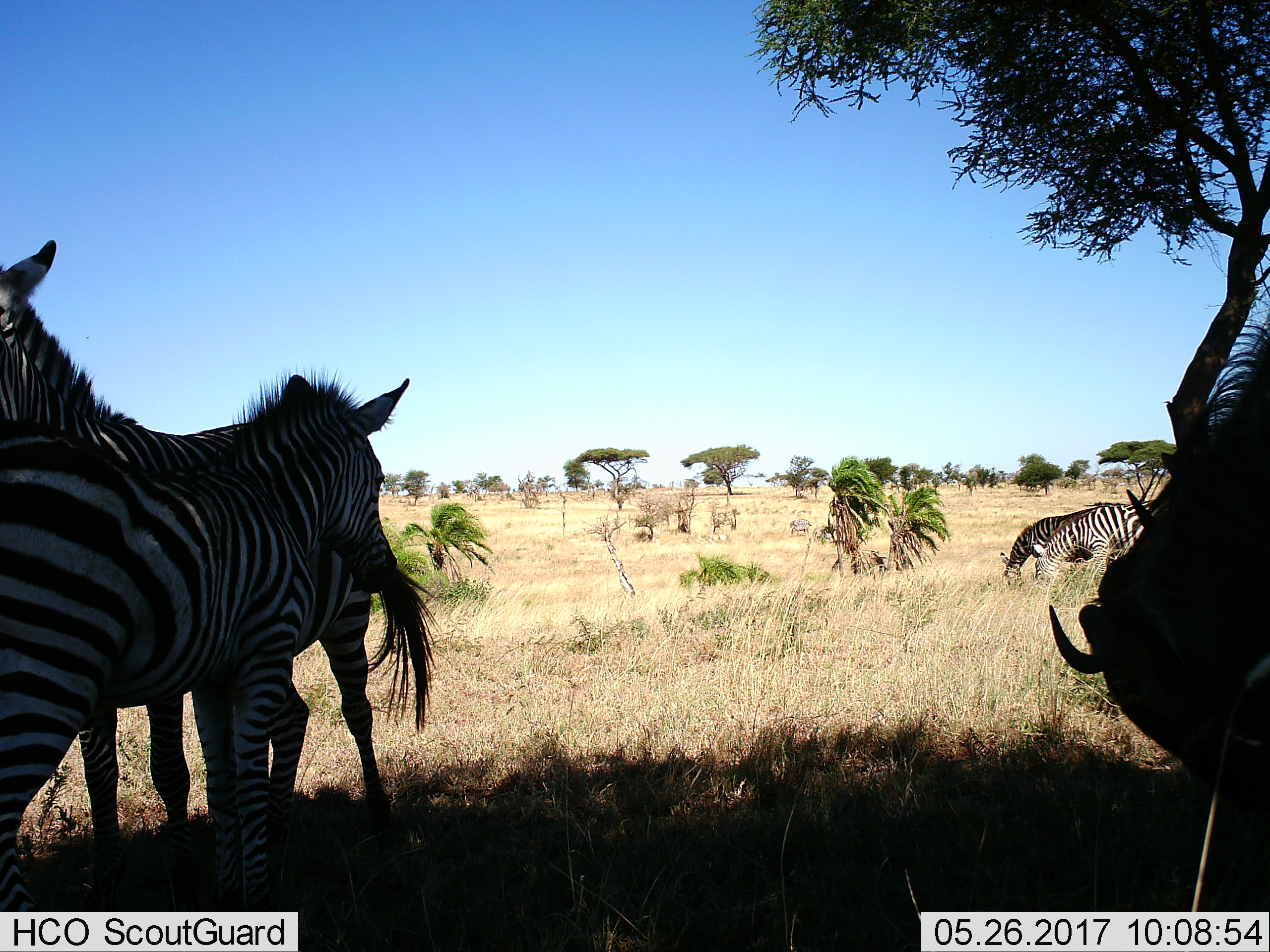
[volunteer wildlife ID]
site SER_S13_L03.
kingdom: Animalia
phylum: Chordata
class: Mammalia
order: Perissodactyla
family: Equidae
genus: Equus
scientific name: Equus quagga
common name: plains zebra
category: zebraplains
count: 6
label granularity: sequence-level